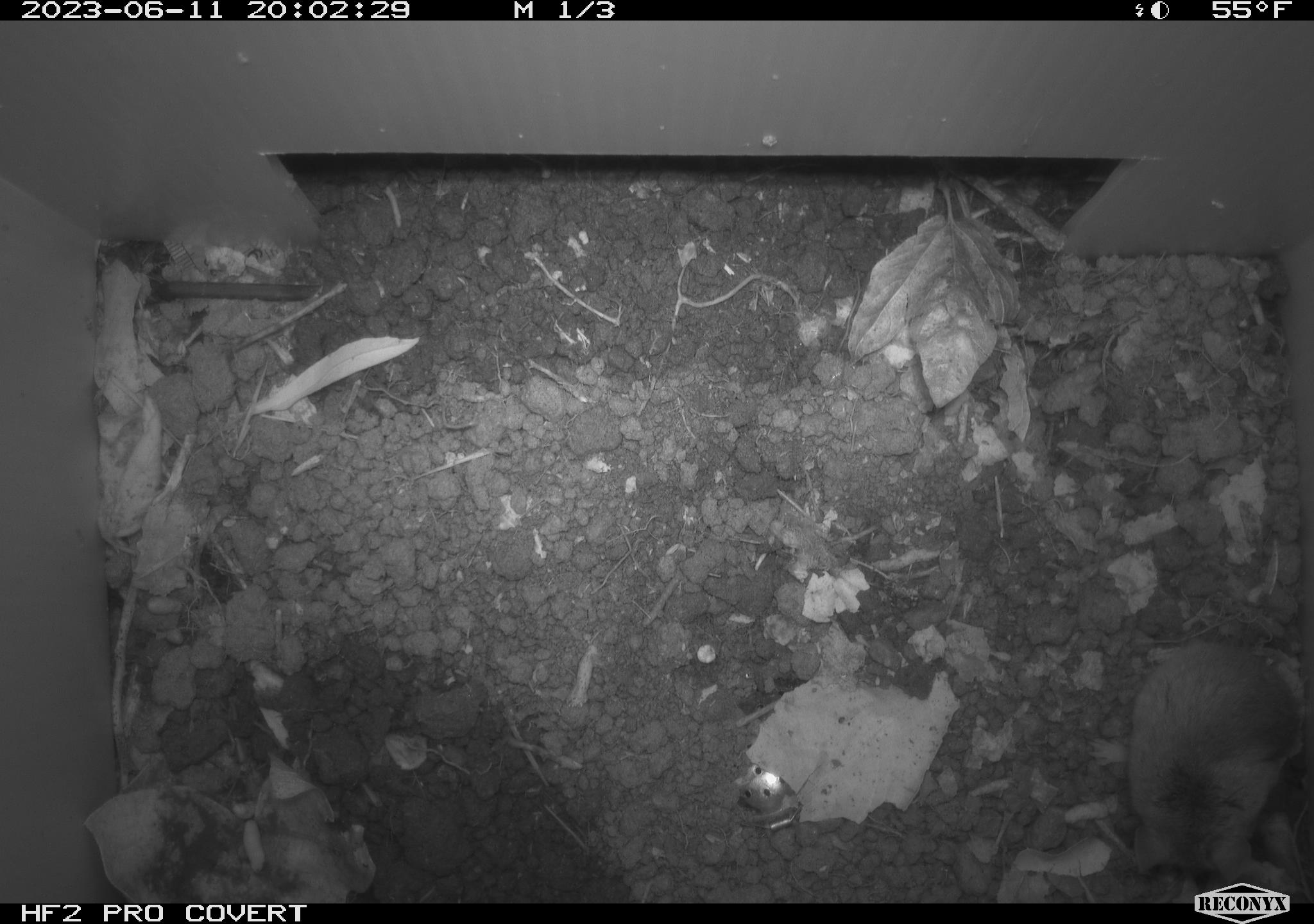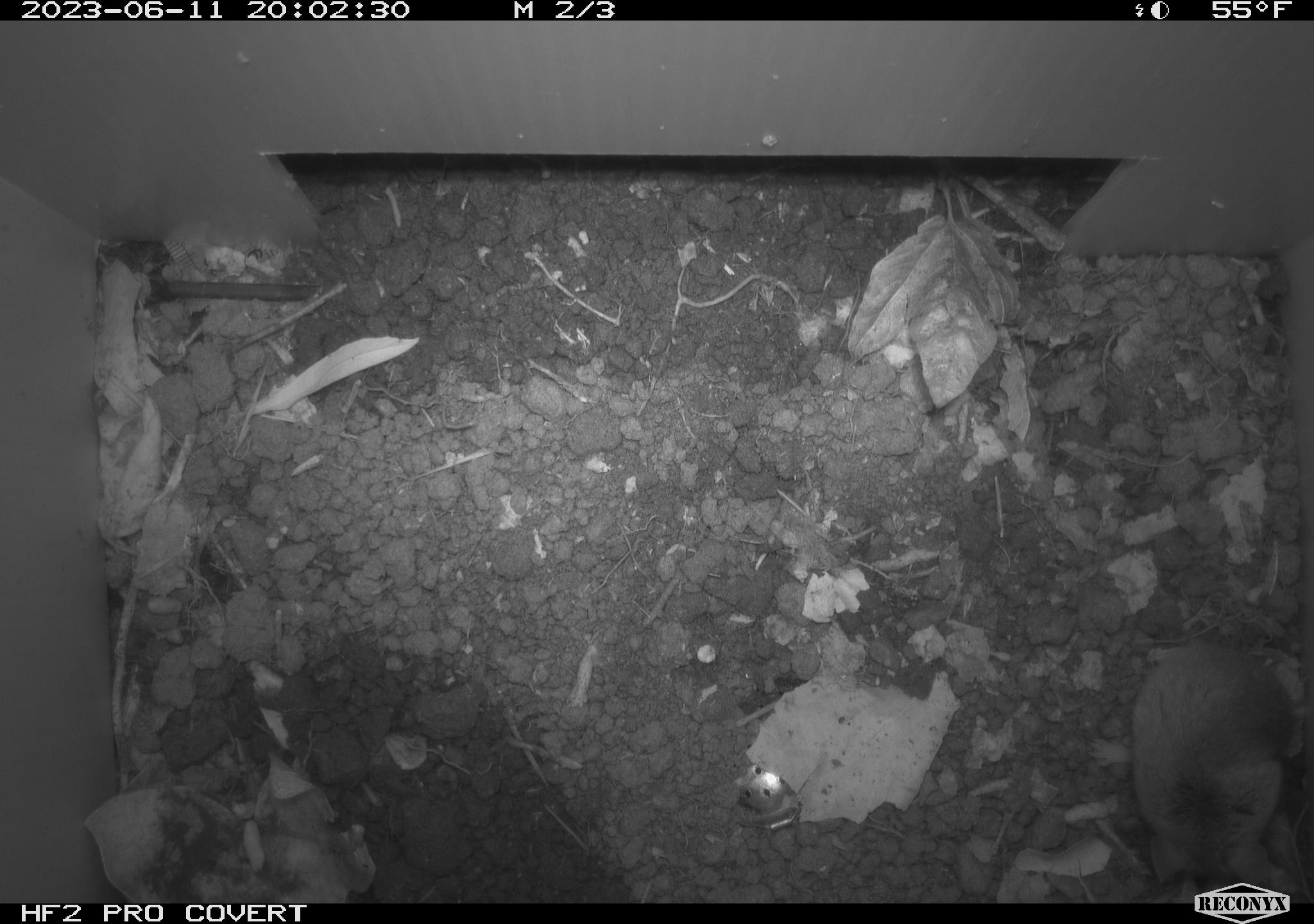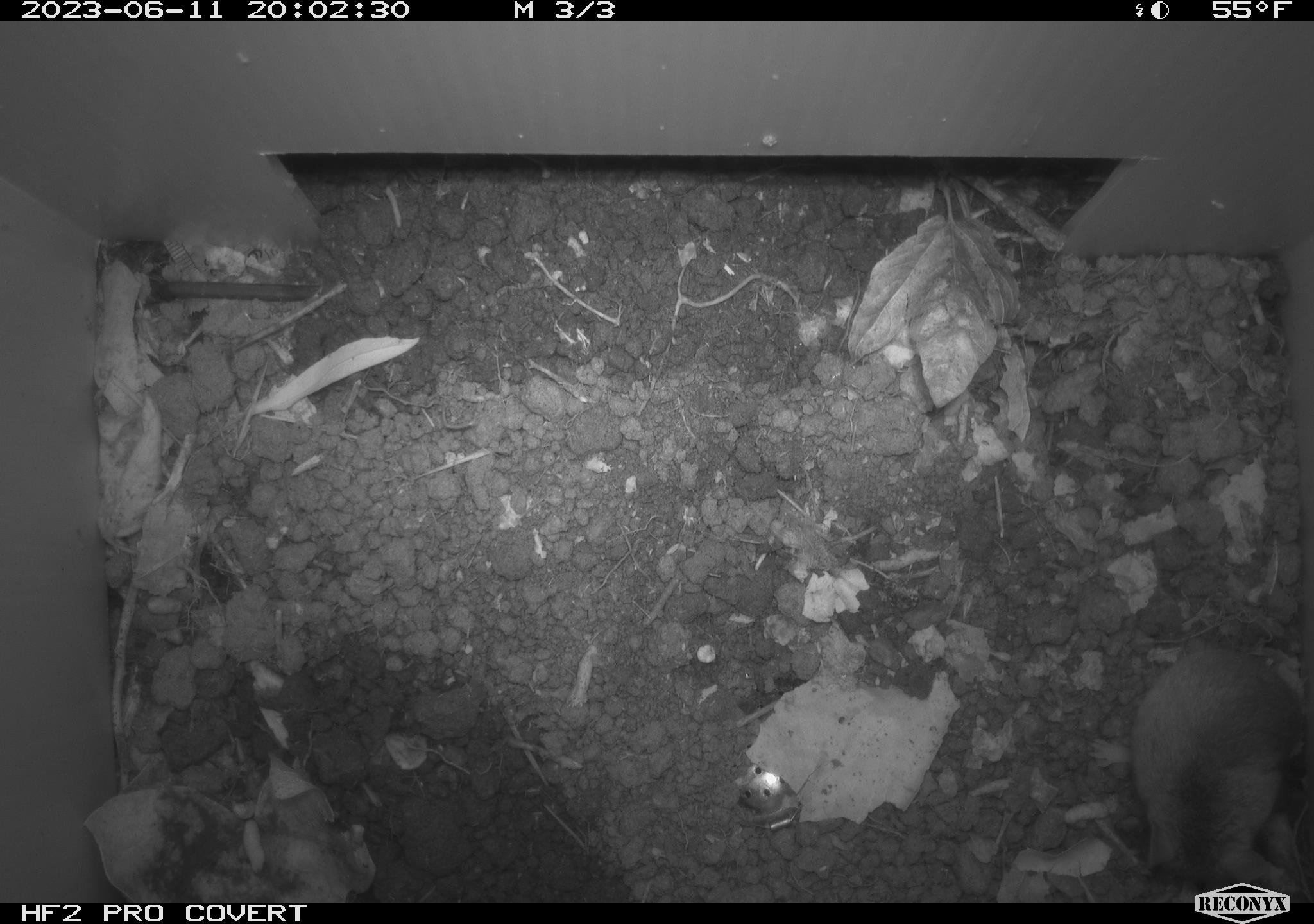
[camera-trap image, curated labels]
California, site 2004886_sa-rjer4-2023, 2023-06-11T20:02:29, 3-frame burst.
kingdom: Animalia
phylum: Chordata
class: Mammalia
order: Rodentia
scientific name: Rodentia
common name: mouse species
Mouse species (Rodentia).